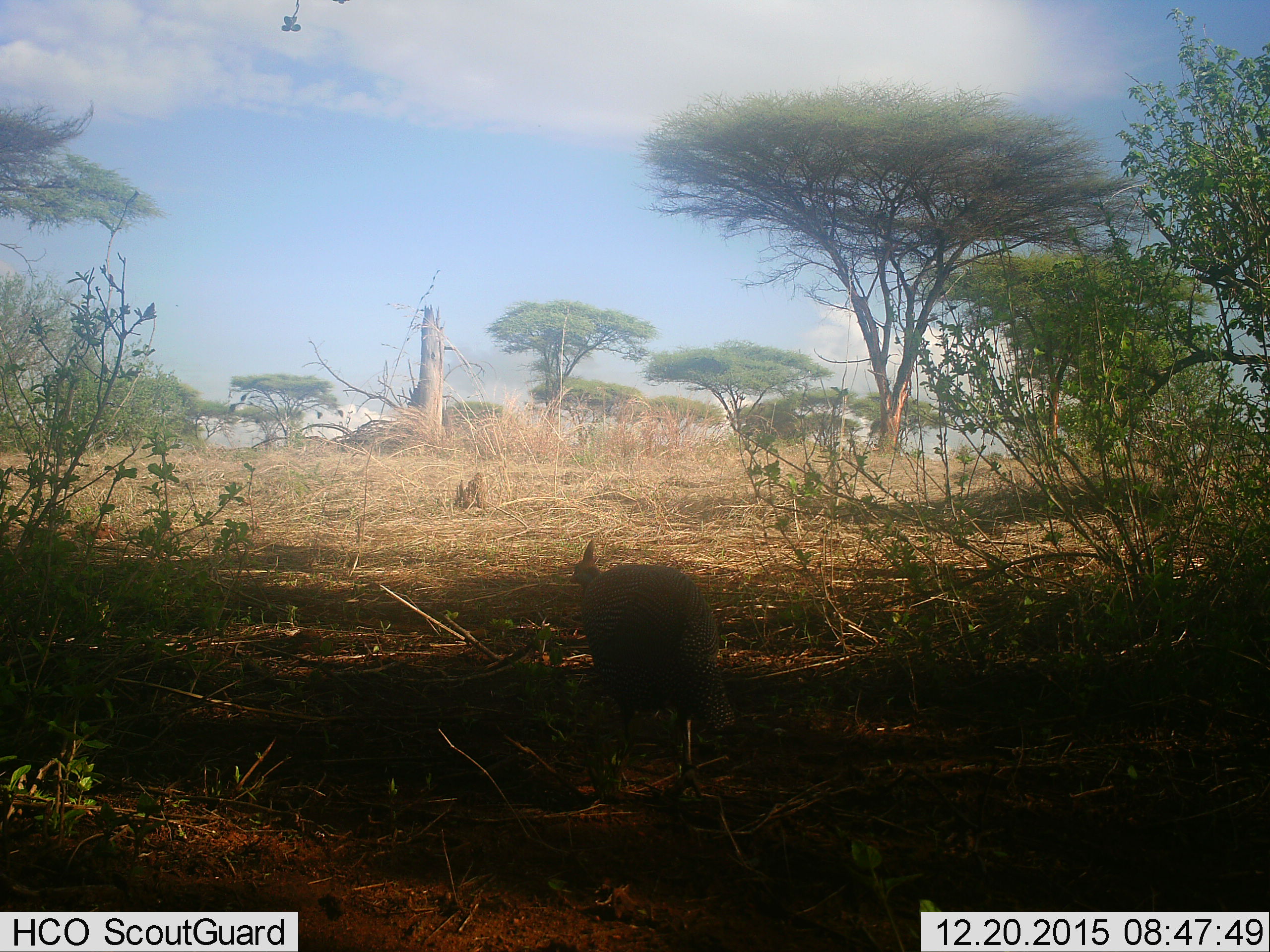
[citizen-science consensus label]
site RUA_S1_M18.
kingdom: Animalia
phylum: Chordata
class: Aves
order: Galliformes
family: Numididae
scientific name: Numididae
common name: guineafowl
Guineafowl (Numididae), count 1. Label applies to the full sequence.